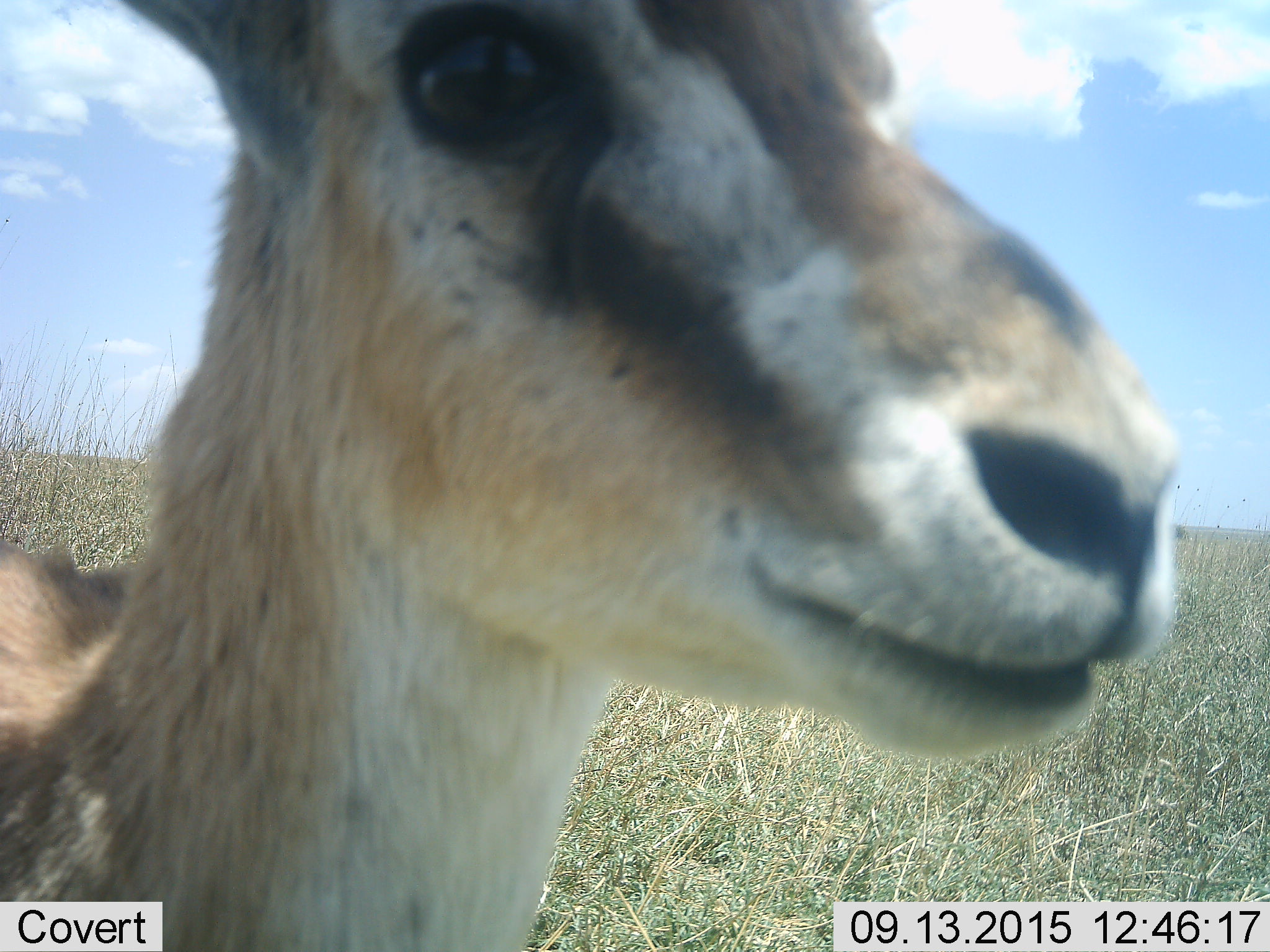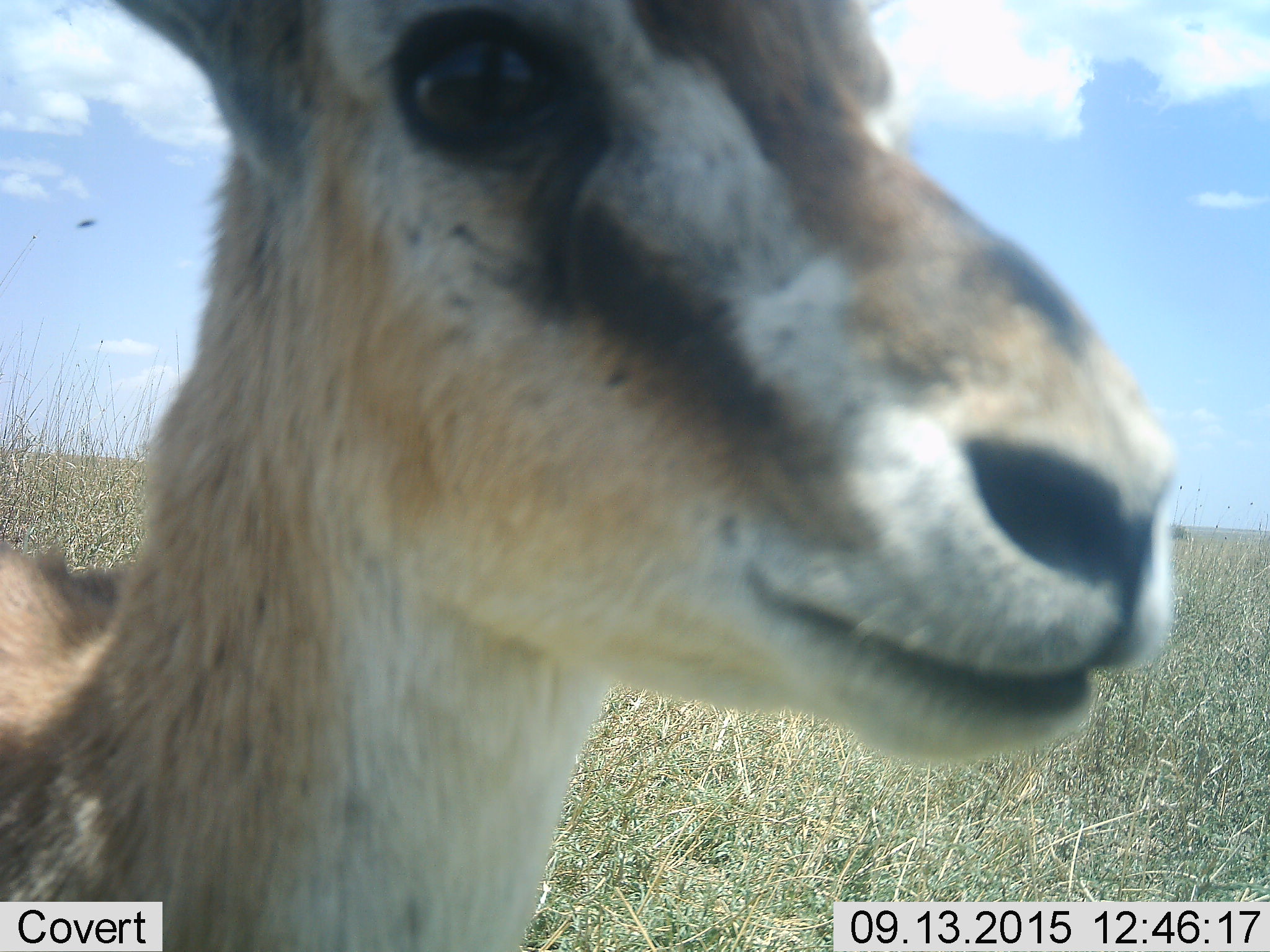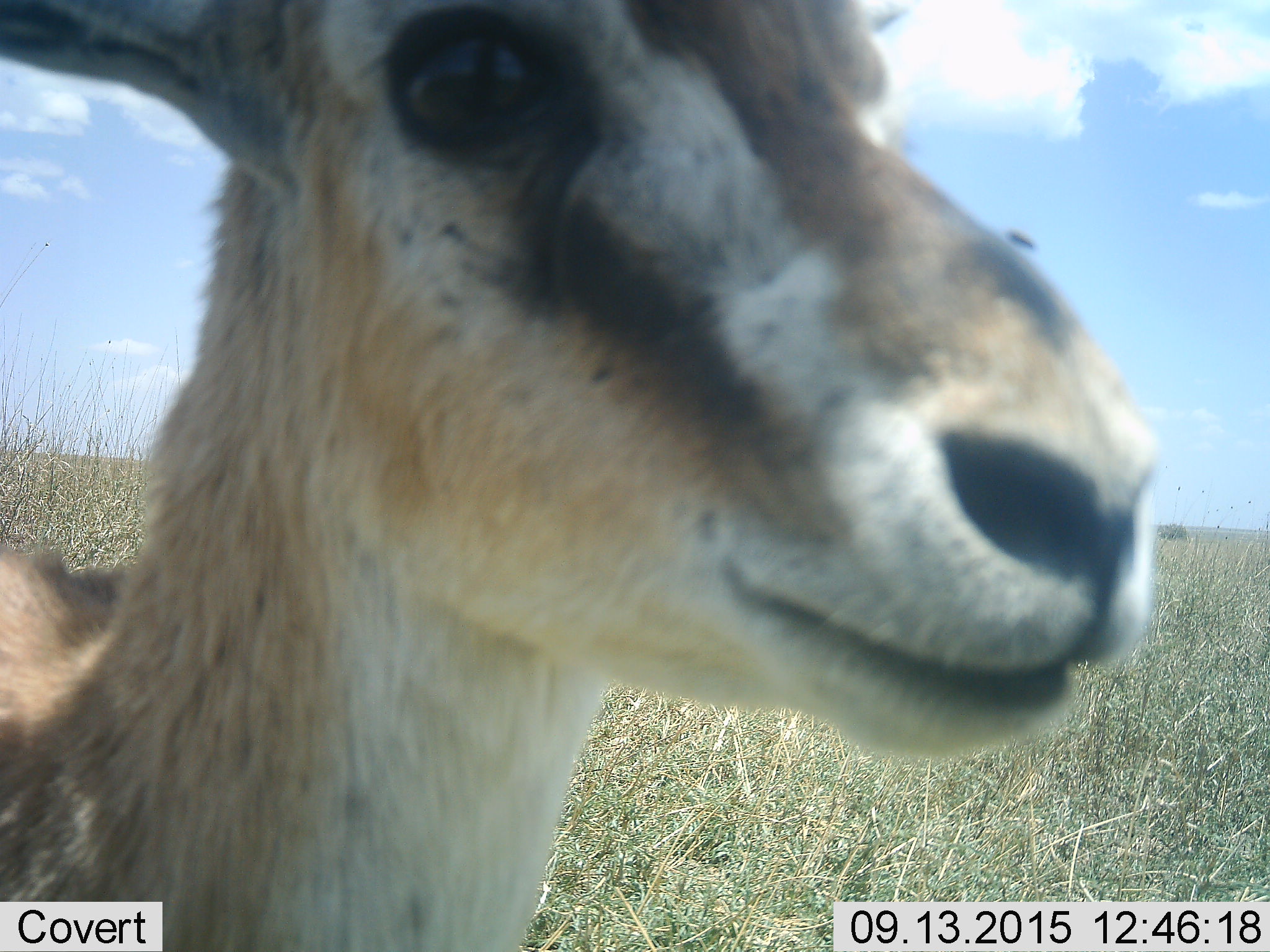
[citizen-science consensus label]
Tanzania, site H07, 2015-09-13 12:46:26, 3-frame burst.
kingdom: Animalia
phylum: Chordata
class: Mammalia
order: Artiodactyla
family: Bovidae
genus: Eudorcas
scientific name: Eudorcas thomsonii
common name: thomson's gazelle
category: gazellethomsons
Gazellethomsons (thomson's gazelle) (Eudorcas thomsonii), count 1. Behavior (volunteer vote fractions): standing 90%, resting 0%, moving 10%, interacting 0%. Young present (vote fraction): 0%. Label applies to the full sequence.